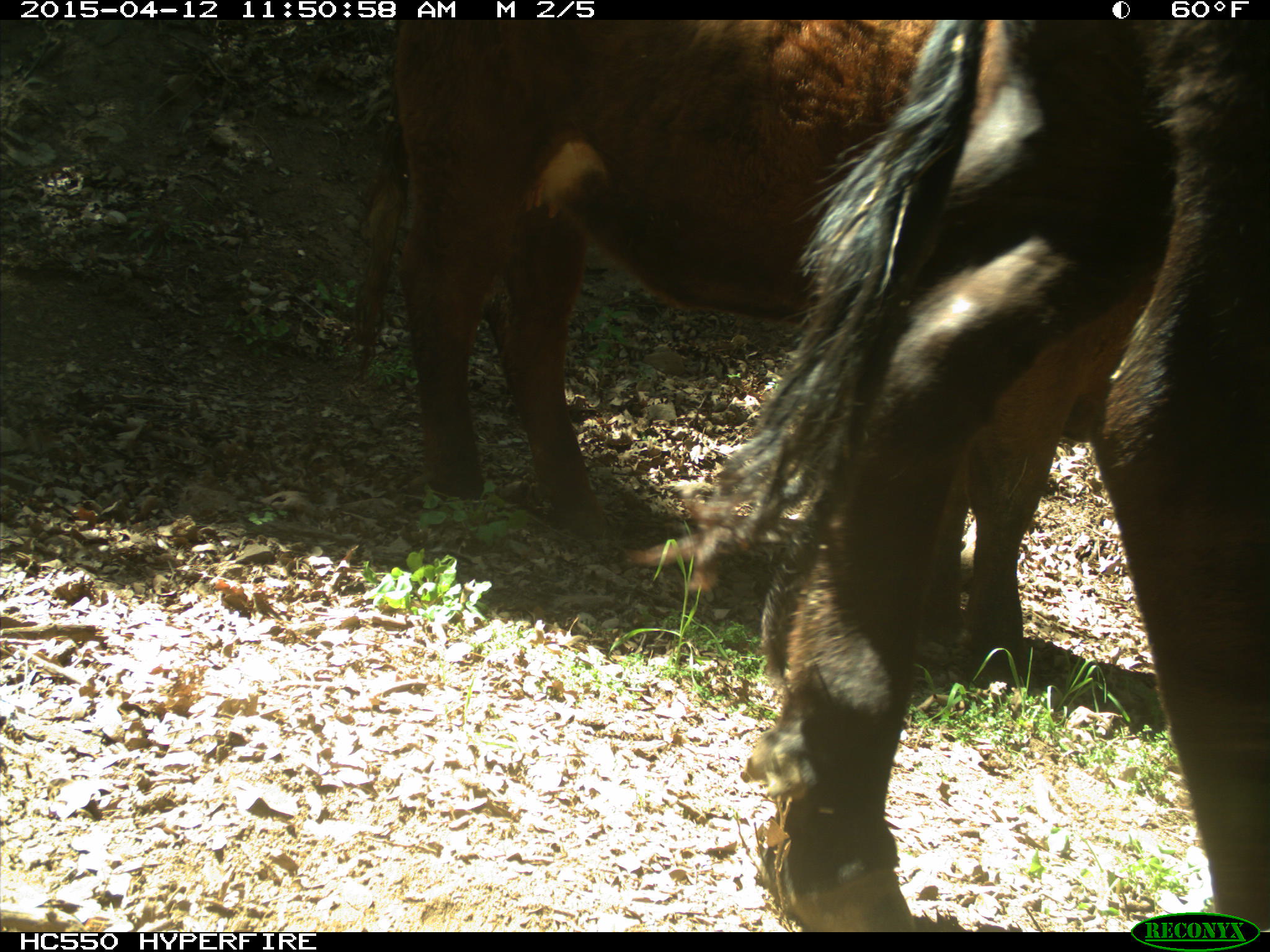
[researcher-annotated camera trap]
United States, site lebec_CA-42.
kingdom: Animalia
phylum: Chordata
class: Mammalia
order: Artiodactyla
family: Bovidae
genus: Bos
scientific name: Bos taurus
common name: domestic cow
Bos taurus (domestic cow).